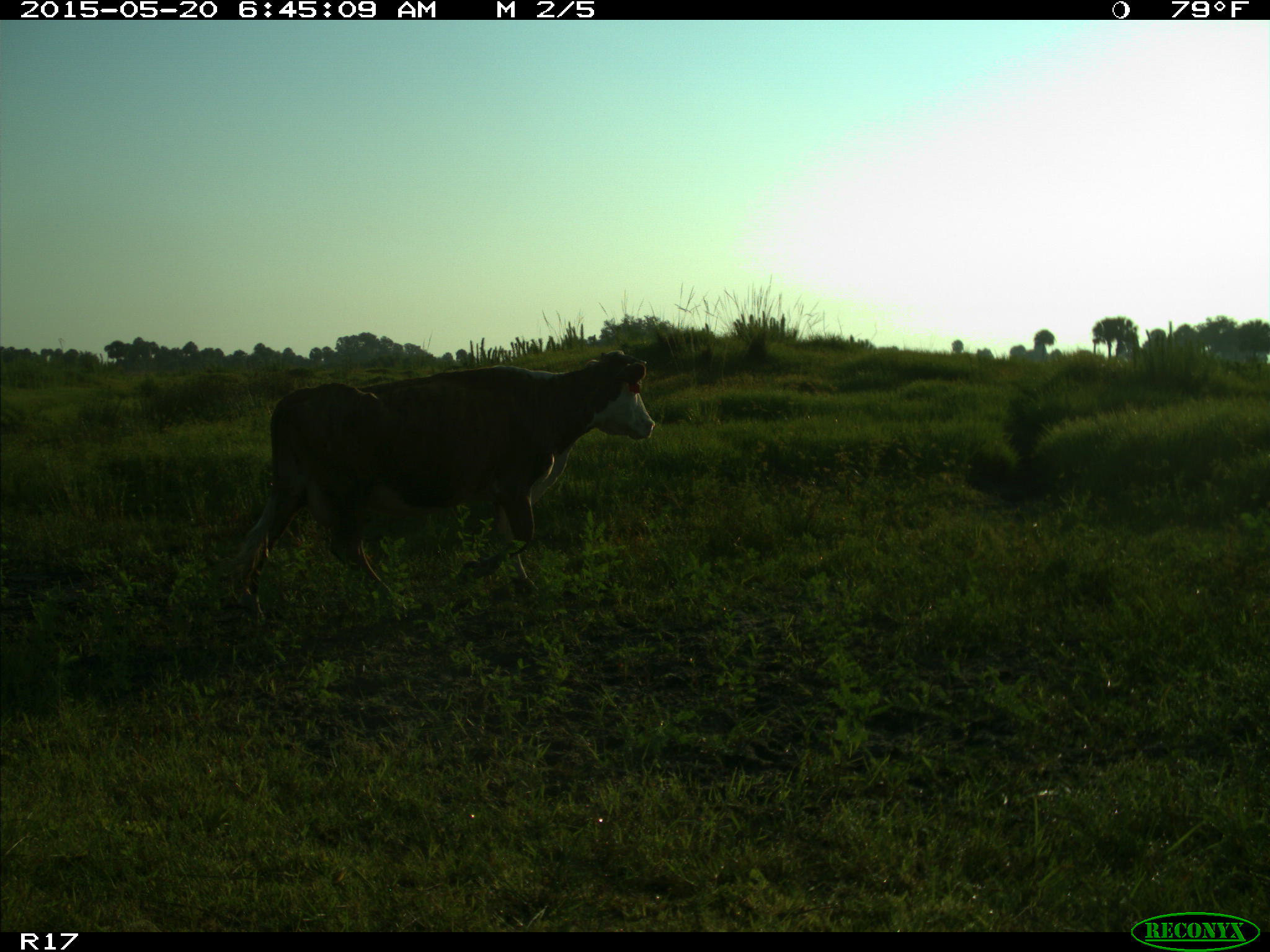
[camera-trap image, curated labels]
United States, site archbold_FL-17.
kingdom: Animalia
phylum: Chordata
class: Mammalia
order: Artiodactyla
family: Bovidae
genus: Bos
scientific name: Bos taurus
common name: domestic cow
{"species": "Bos taurus (domestic cow)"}